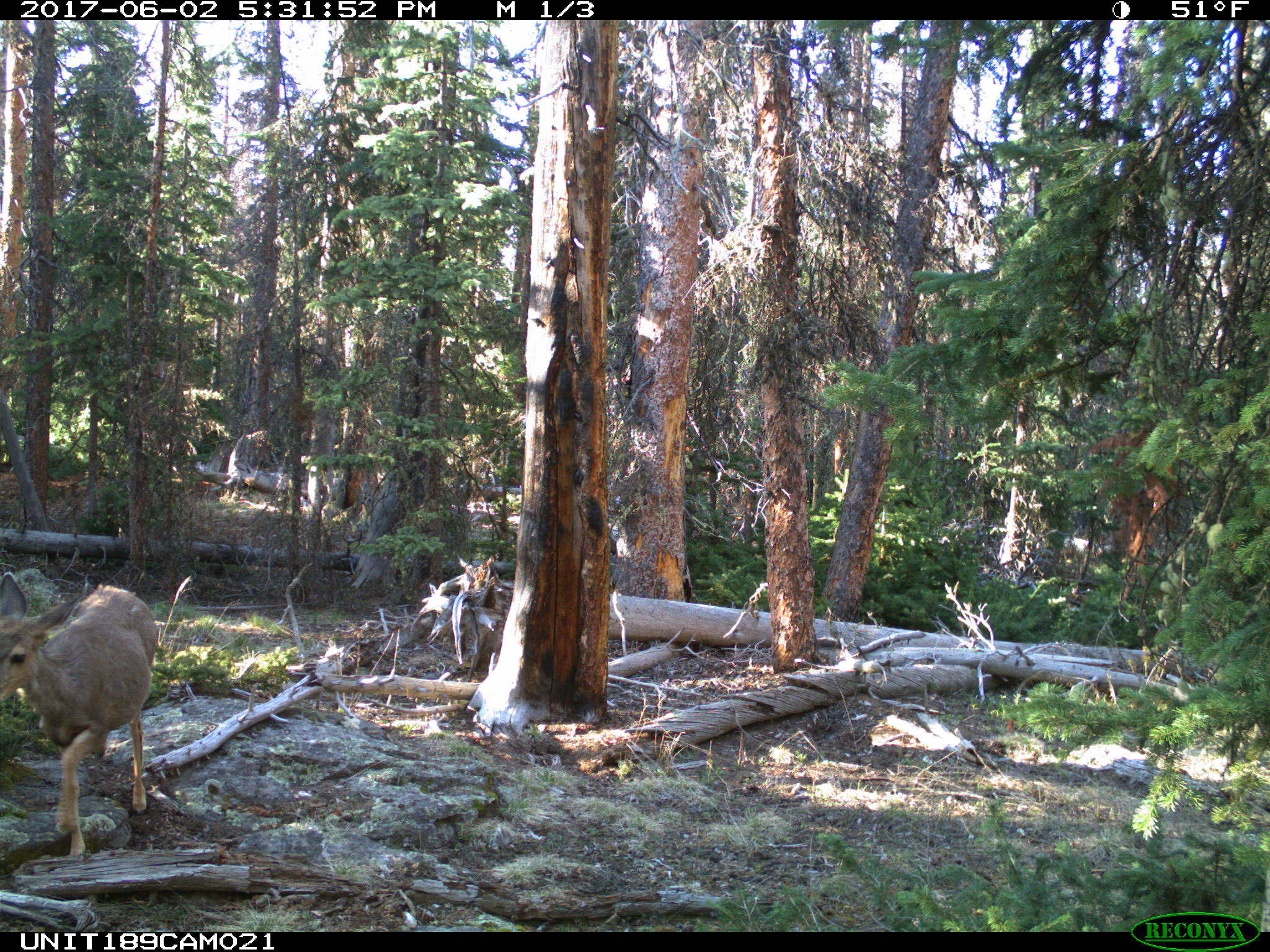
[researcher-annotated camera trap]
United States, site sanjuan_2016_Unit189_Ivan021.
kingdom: Animalia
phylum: Chordata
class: Mammalia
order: Artiodactyla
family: Cervidae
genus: Odocoileus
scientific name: Odocoileus hemionus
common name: mule deer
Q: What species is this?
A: Odocoileus hemionus (mule deer).